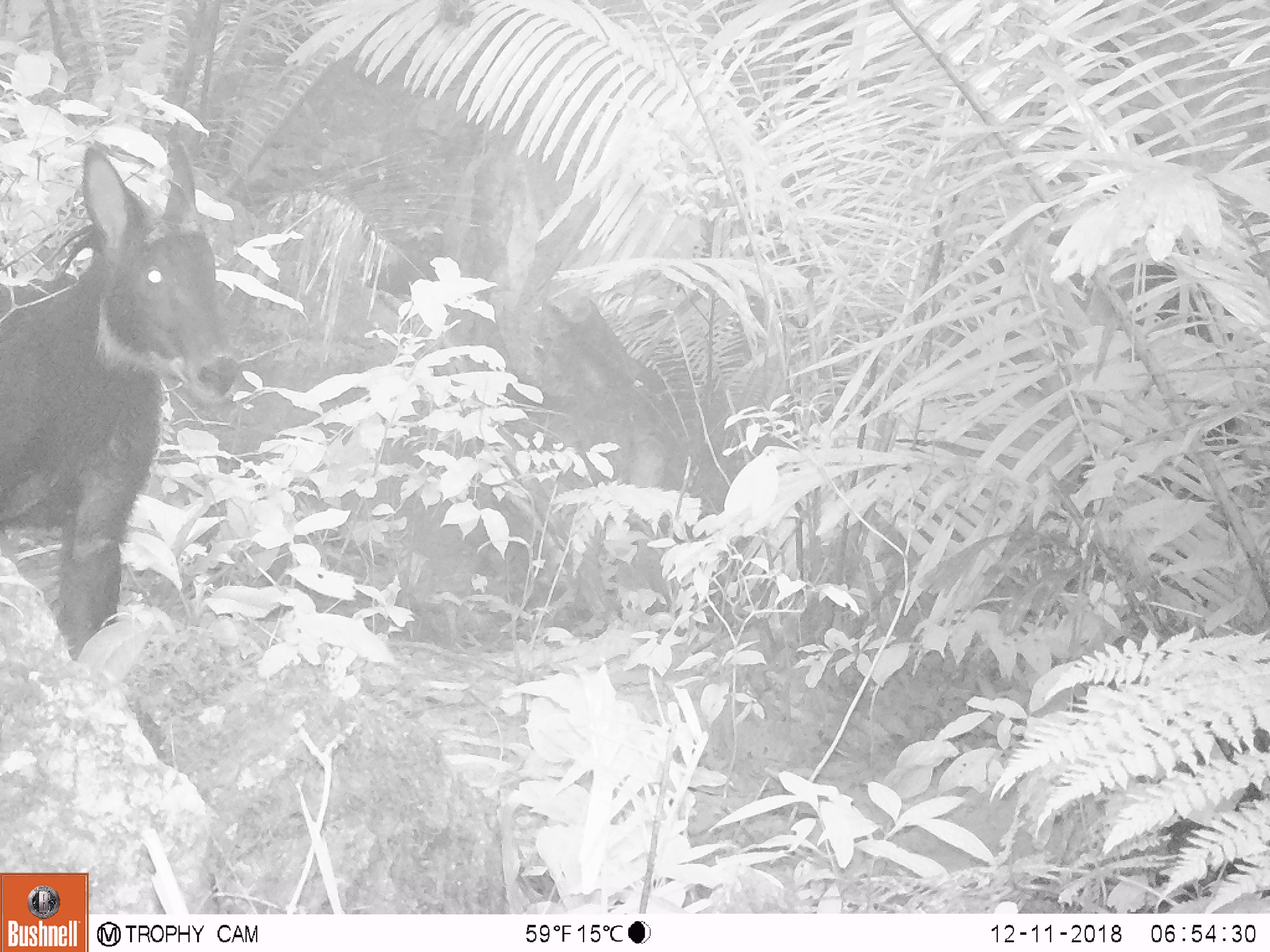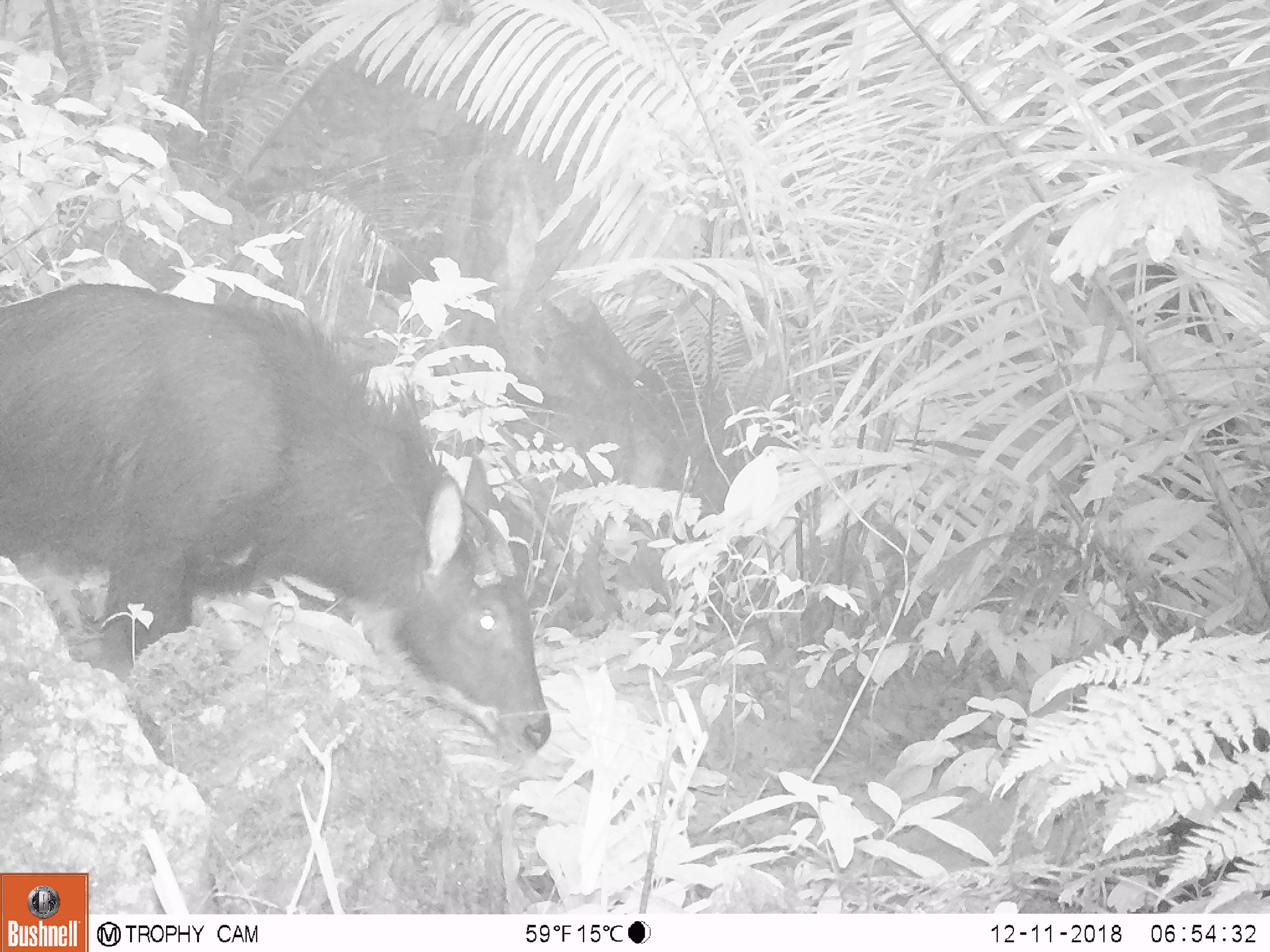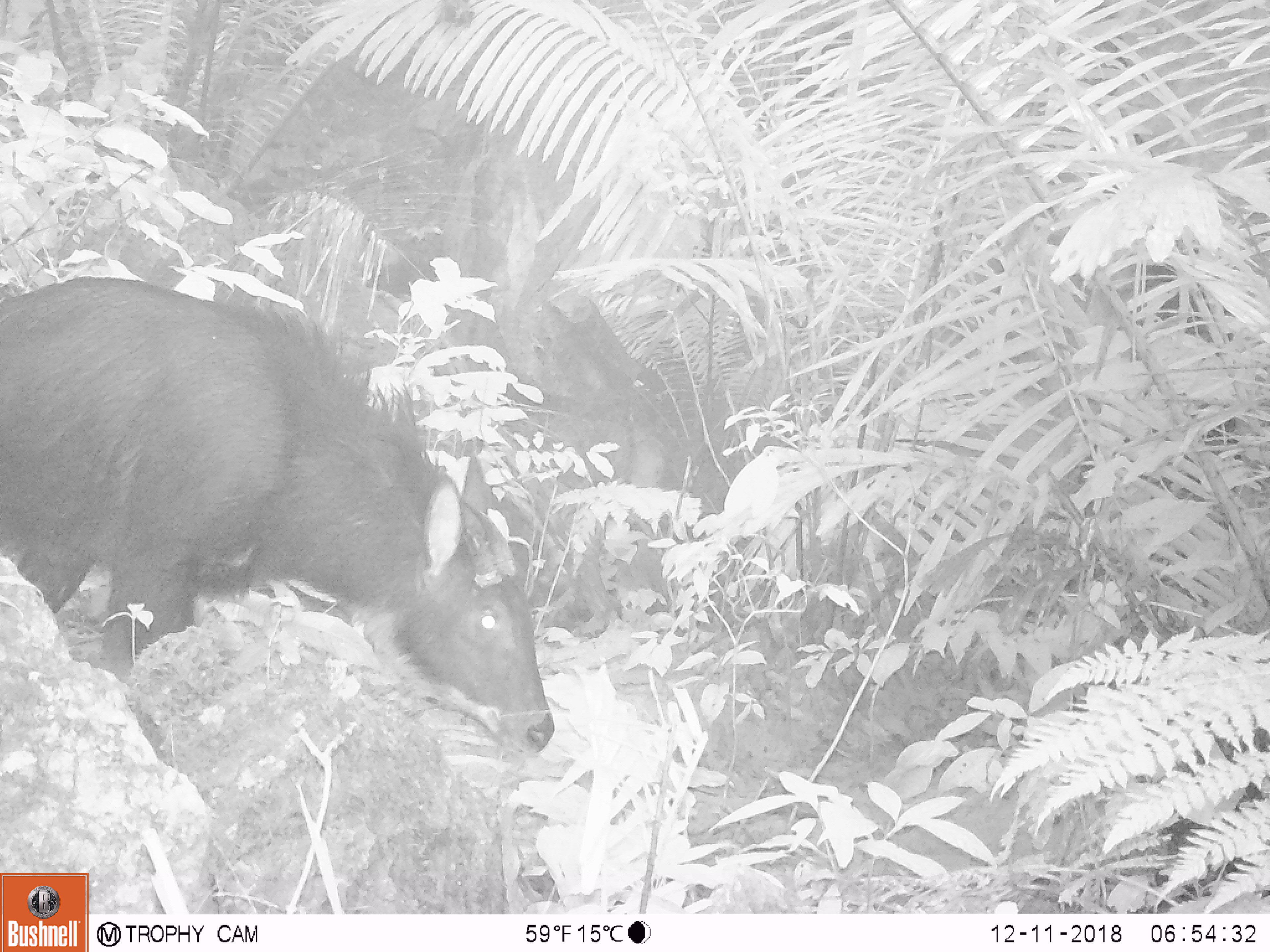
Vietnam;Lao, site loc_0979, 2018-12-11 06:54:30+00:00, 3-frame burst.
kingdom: Animalia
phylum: Chordata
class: Mammalia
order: Artiodactyla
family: Bovidae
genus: Capricornis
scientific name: Capricornis sumatraensis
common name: chinese serow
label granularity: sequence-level